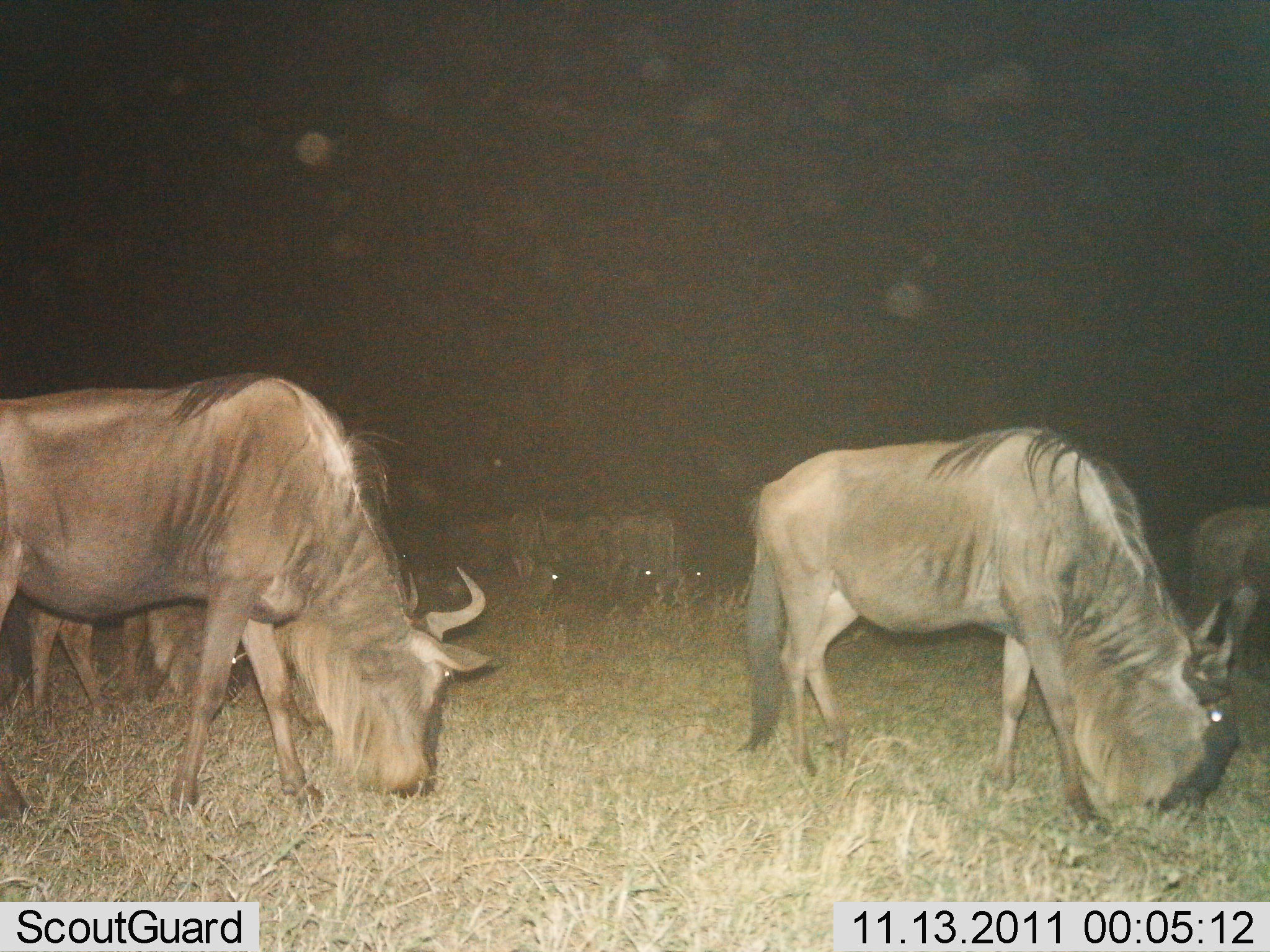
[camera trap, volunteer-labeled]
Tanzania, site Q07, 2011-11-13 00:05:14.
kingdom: Animalia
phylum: Chordata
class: Mammalia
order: Artiodactyla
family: Bovidae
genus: Connochaetes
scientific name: Connochaetes taurinus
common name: blue wildebeest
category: wildebeest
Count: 7.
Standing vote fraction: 25%.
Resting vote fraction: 0%.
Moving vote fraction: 0%.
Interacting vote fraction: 0%.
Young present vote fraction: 0%.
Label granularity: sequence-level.